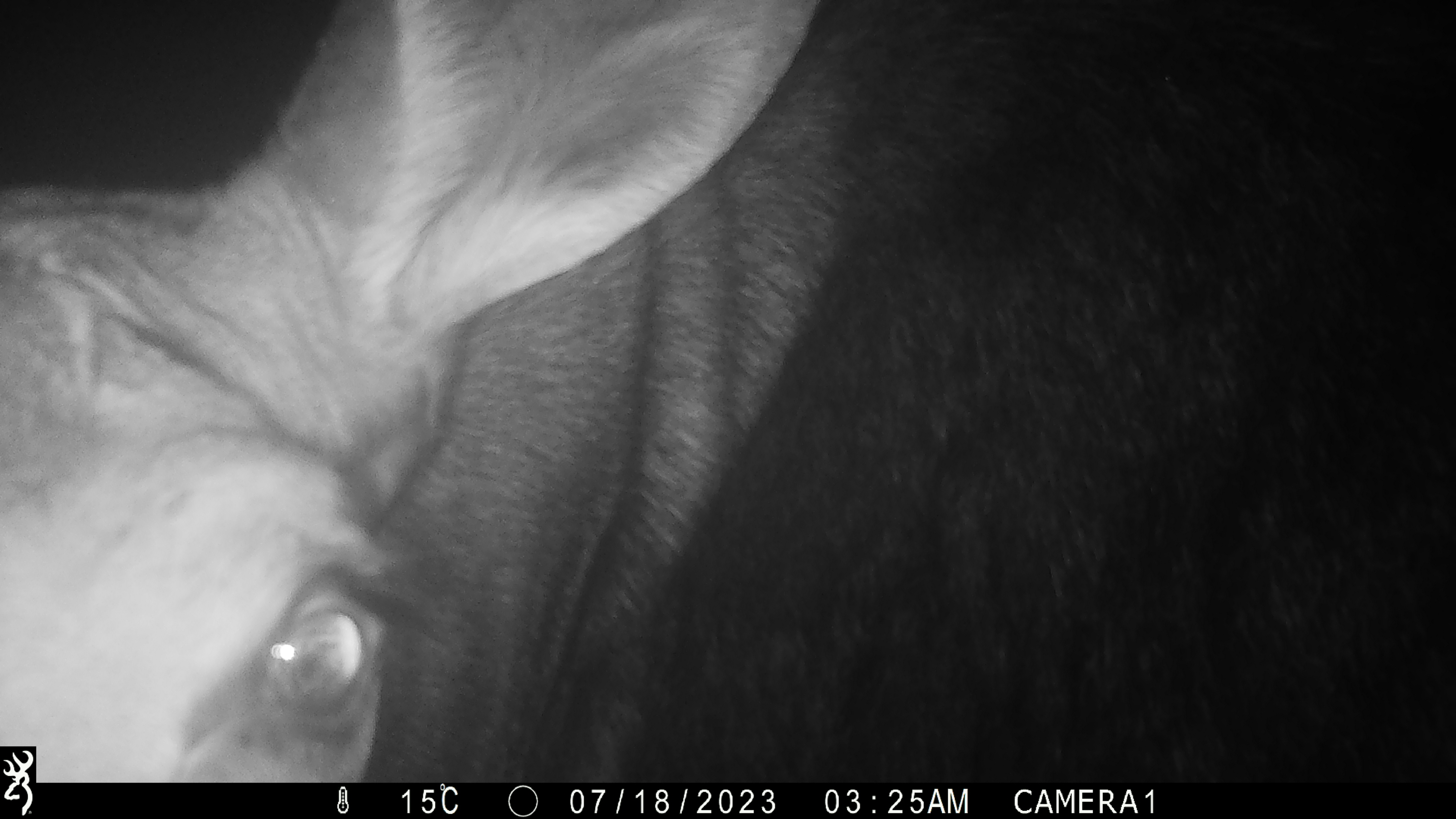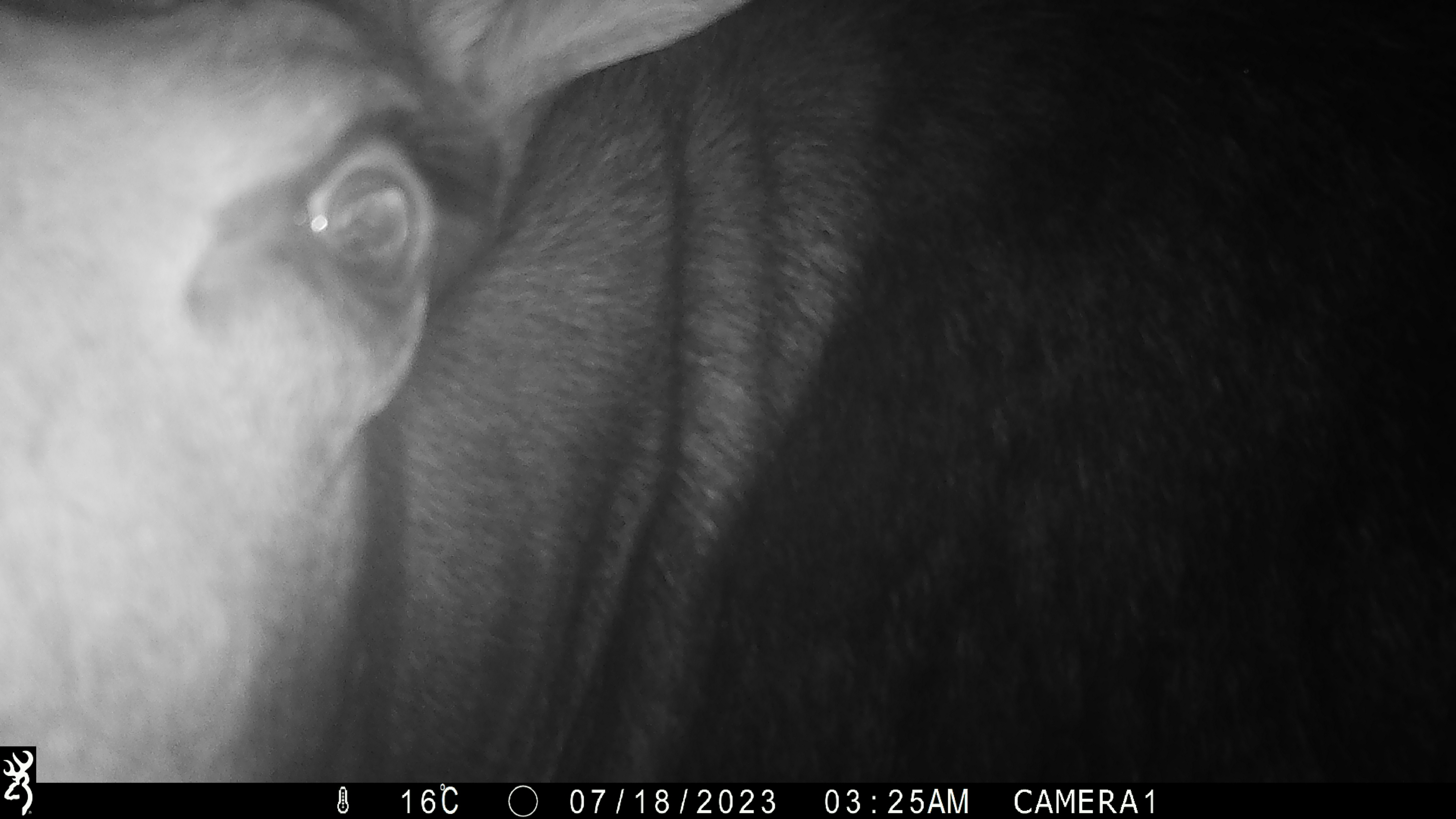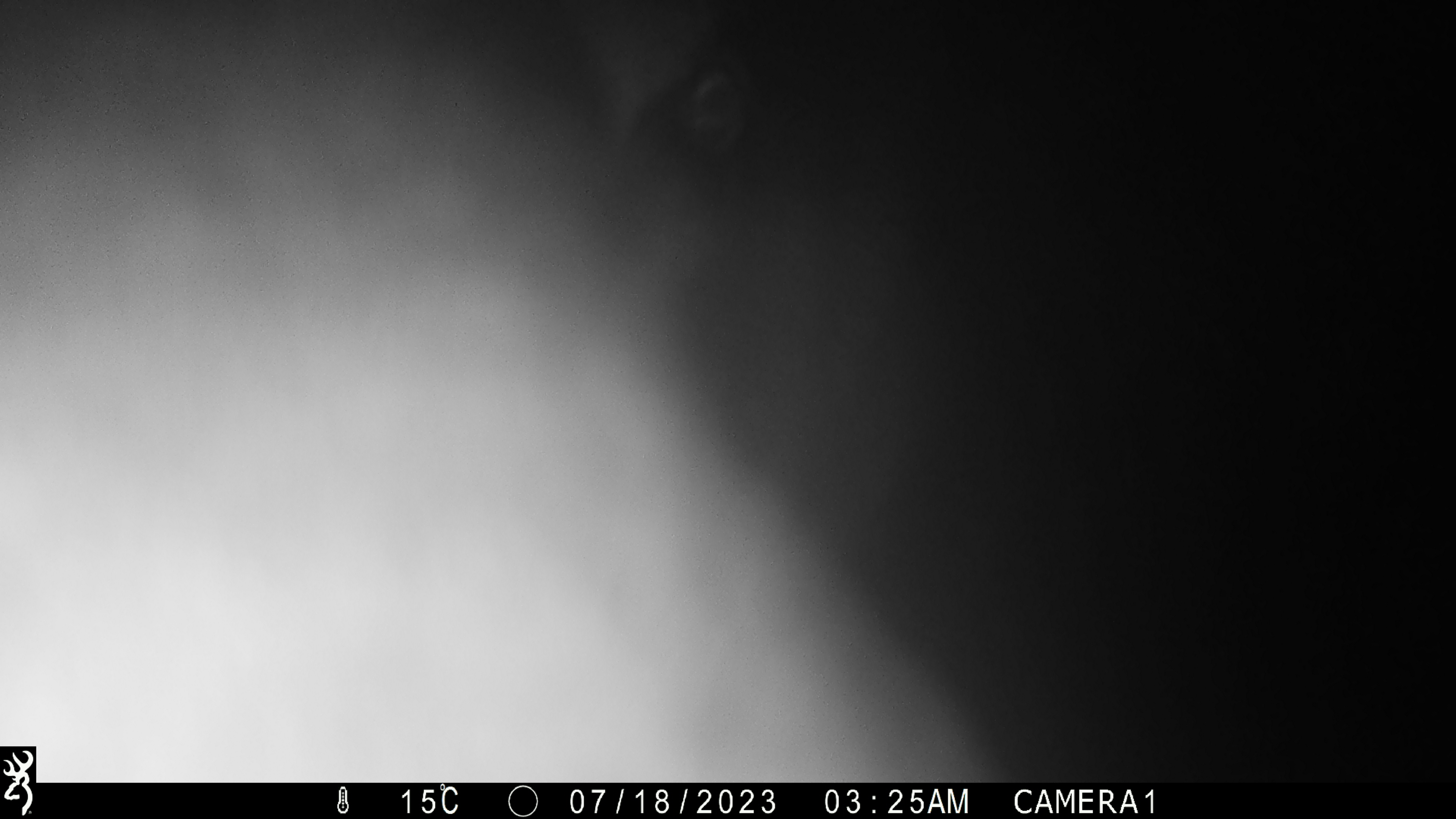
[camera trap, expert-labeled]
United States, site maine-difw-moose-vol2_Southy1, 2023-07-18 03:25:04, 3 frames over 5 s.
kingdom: Animalia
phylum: Chordata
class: Mammalia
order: Artiodactyla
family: Cervidae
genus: Alces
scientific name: Alces alces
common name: moose